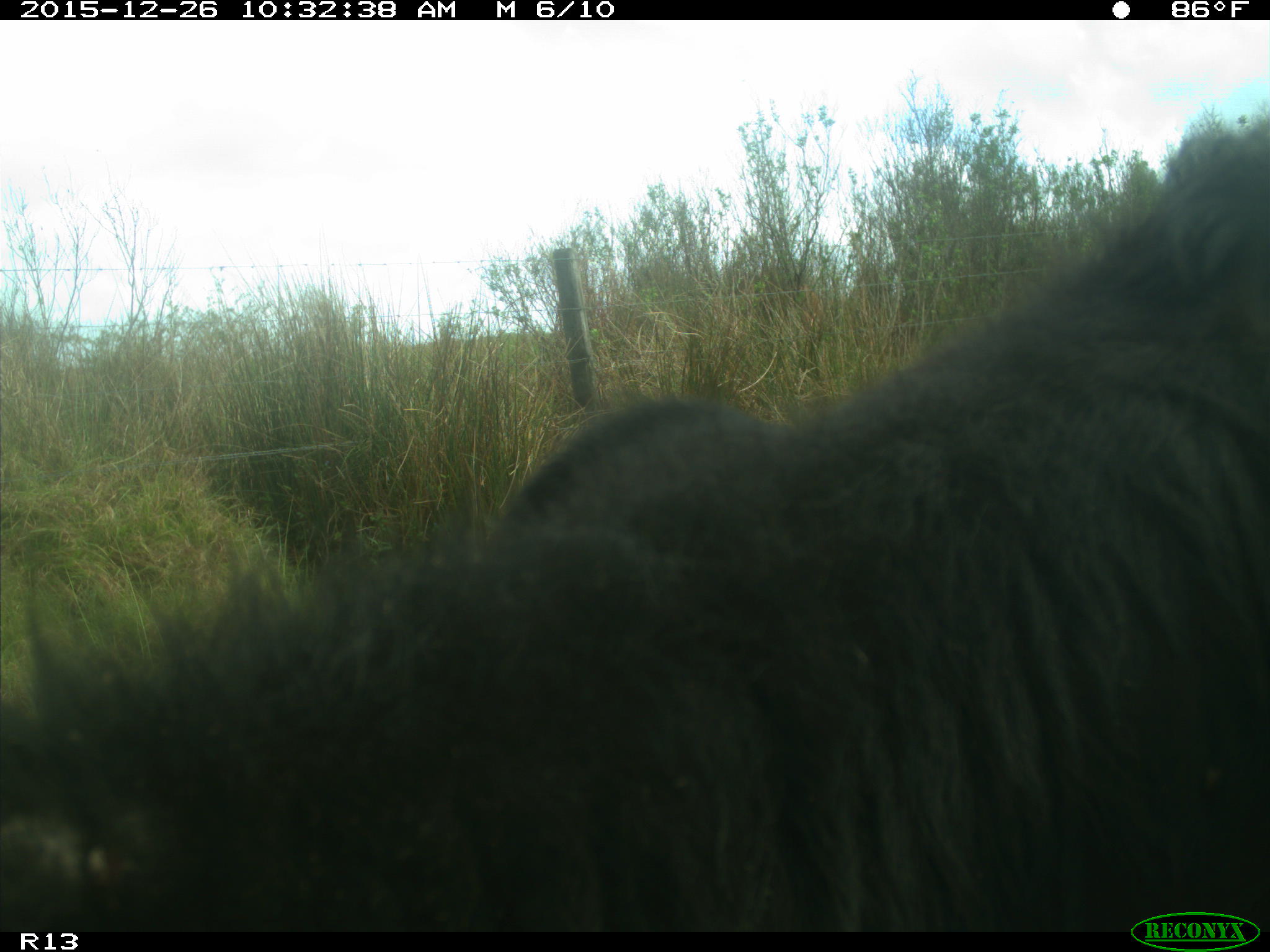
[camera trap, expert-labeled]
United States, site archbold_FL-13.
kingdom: Animalia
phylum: Chordata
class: Mammalia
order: Artiodactyla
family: Bovidae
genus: Bos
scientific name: Bos taurus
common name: domestic cow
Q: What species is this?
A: Bos taurus (domestic cow).